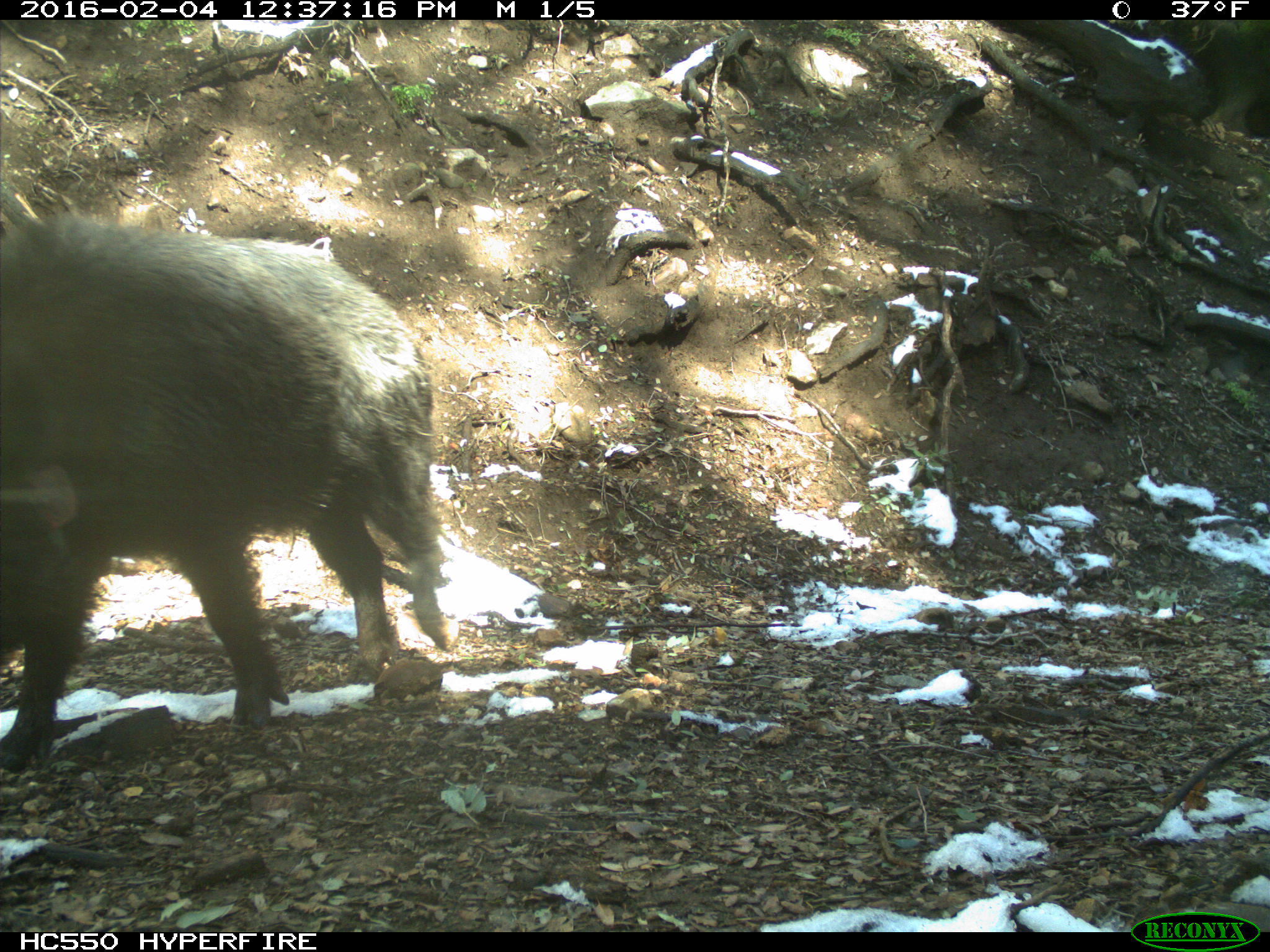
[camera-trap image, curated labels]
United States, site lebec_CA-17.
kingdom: Animalia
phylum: Chordata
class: Mammalia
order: Artiodactyla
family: Suidae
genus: Sus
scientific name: Sus scrofa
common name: wild boar